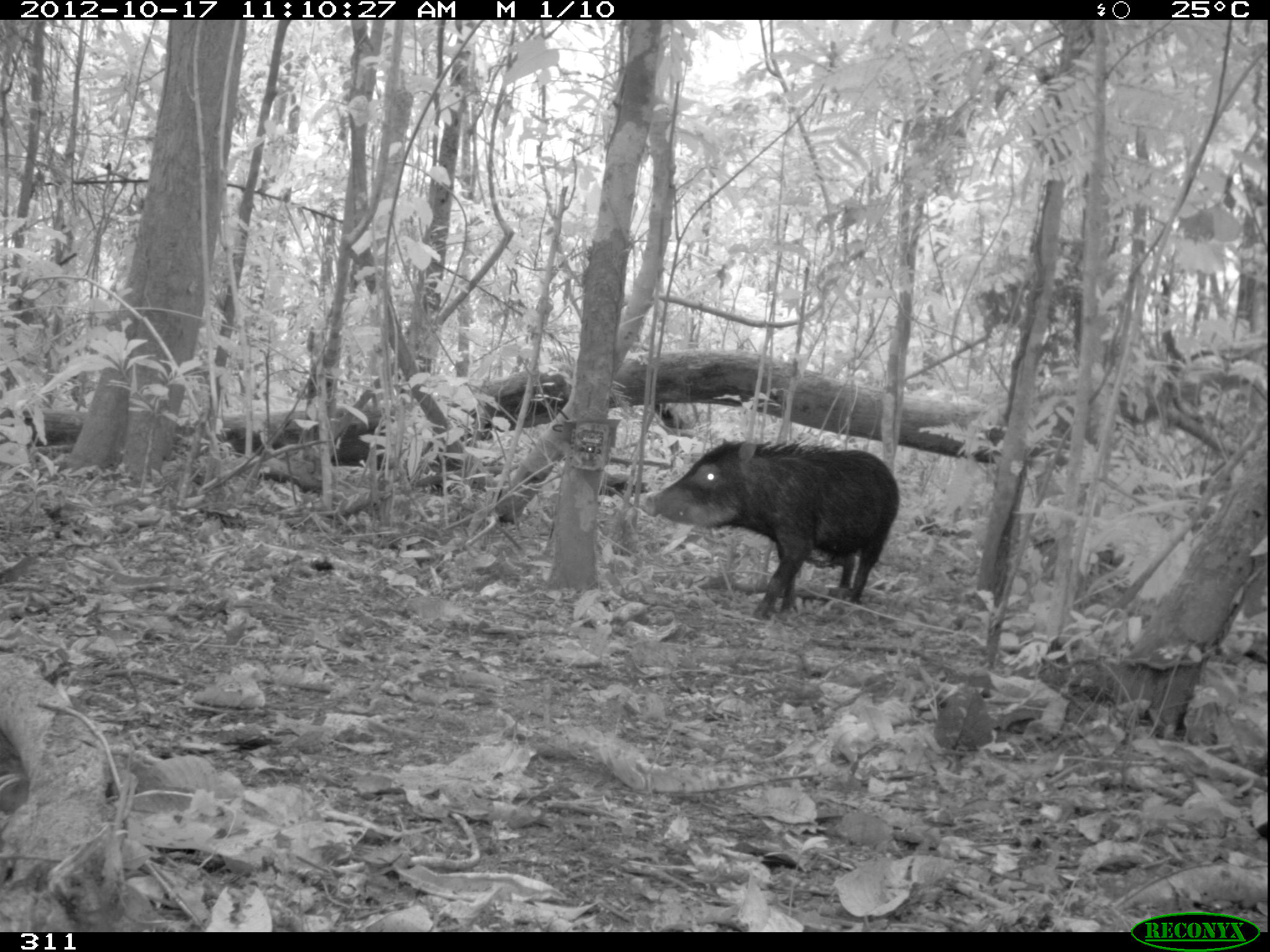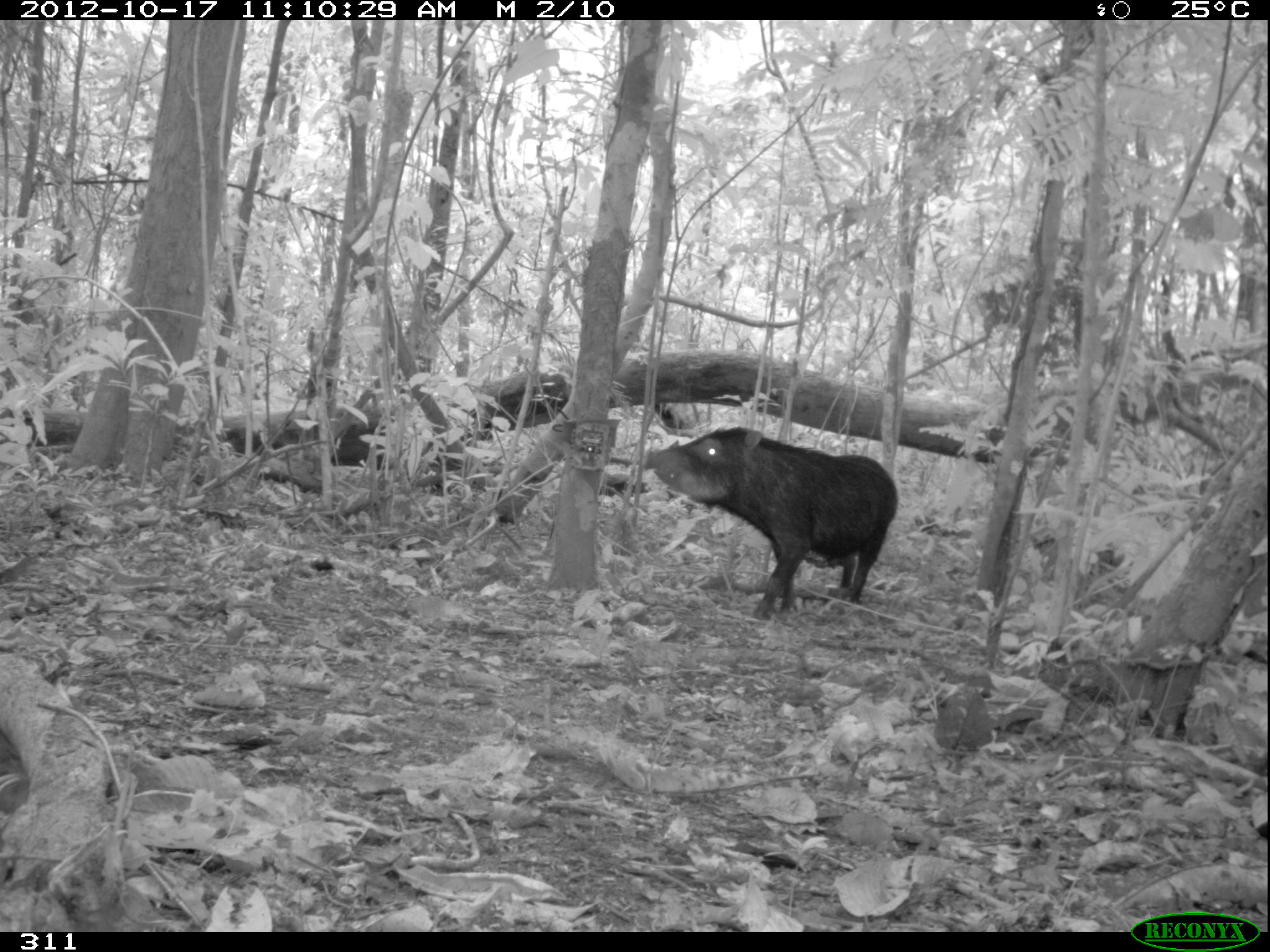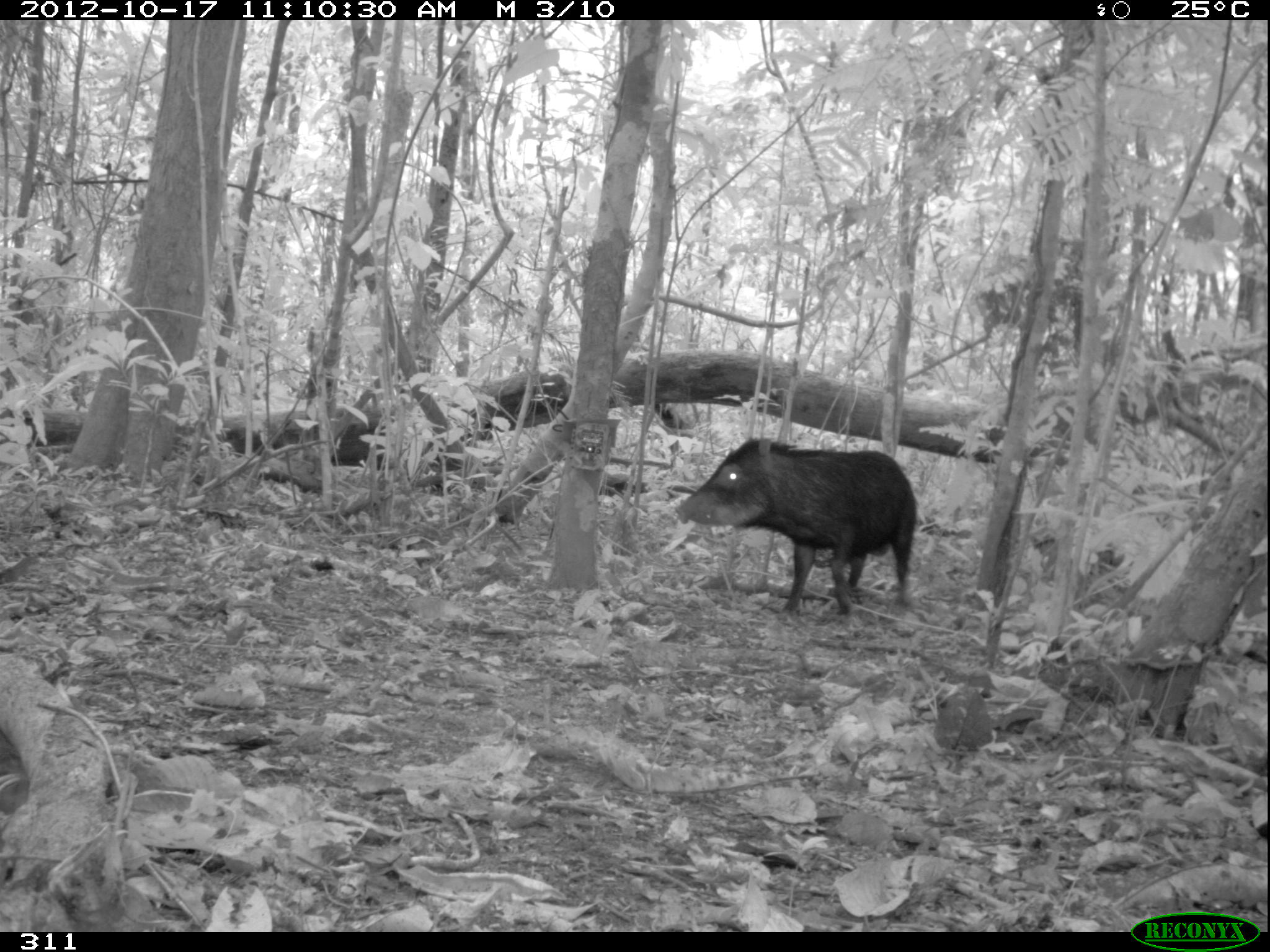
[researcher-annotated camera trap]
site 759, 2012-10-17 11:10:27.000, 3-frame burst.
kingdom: Animalia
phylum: Chordata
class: Mammalia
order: Artiodactyla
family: Tayassuidae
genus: Tayassu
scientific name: Tayassu pecari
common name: white-lipped peccary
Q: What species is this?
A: Tayassu pecari (white-lipped peccary).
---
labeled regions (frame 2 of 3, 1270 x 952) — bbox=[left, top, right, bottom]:
tayassu pecari: bbox=[639, 422, 898, 623]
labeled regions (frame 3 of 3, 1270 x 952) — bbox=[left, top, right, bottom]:
tayassu pecari: bbox=[673, 437, 919, 619]